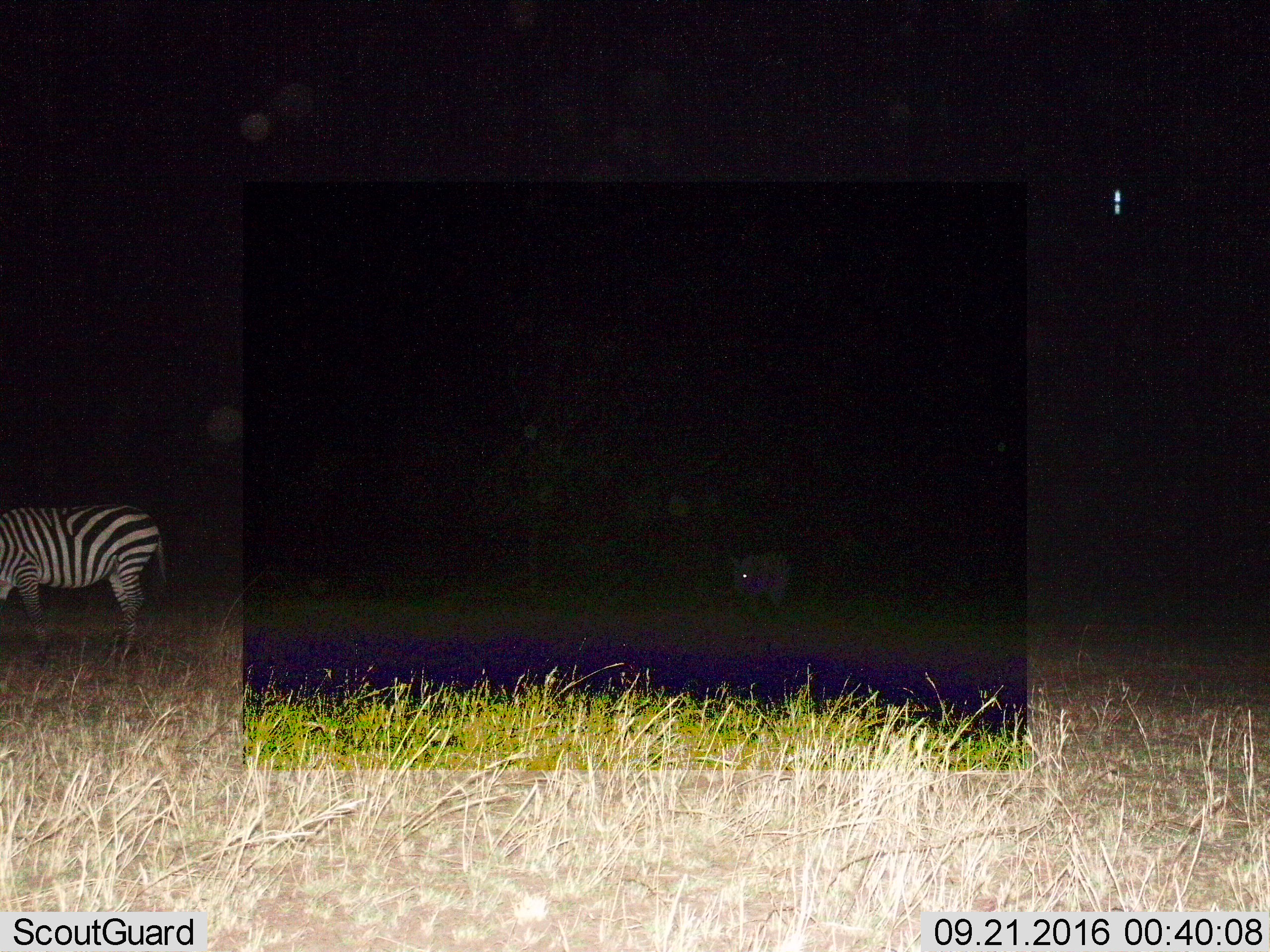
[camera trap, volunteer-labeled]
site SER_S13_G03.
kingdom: Animalia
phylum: Chordata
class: Mammalia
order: Perissodactyla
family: Equidae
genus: Equus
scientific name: Equus quagga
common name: plains zebra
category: zebraplains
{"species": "zebraplains (plains zebra) (Equus quagga)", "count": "2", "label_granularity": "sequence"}